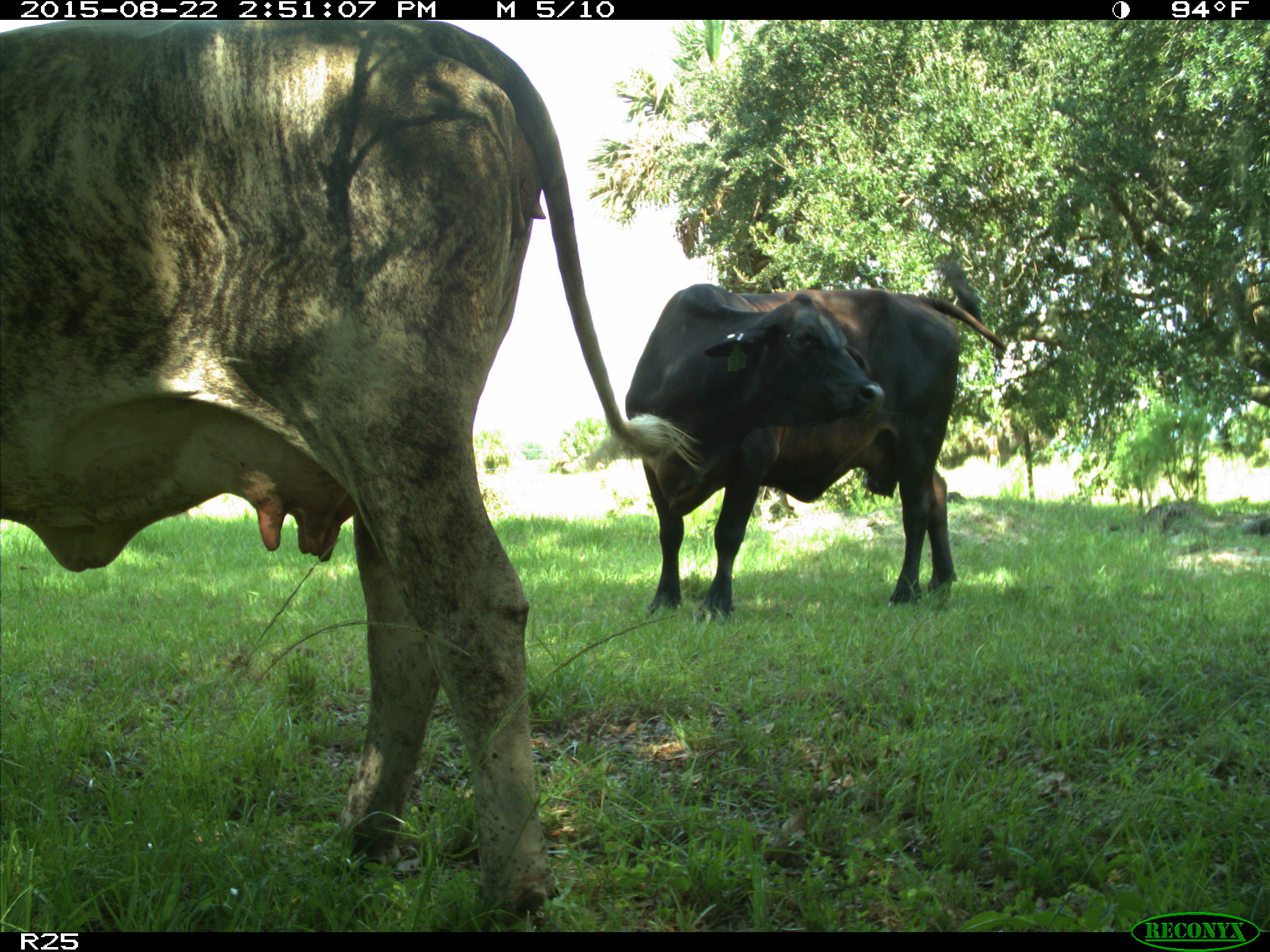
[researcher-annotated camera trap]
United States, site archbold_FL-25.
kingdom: Animalia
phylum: Chordata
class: Mammalia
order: Artiodactyla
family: Bovidae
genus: Bos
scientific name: Bos taurus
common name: domestic cow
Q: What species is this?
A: Bos taurus (domestic cow).